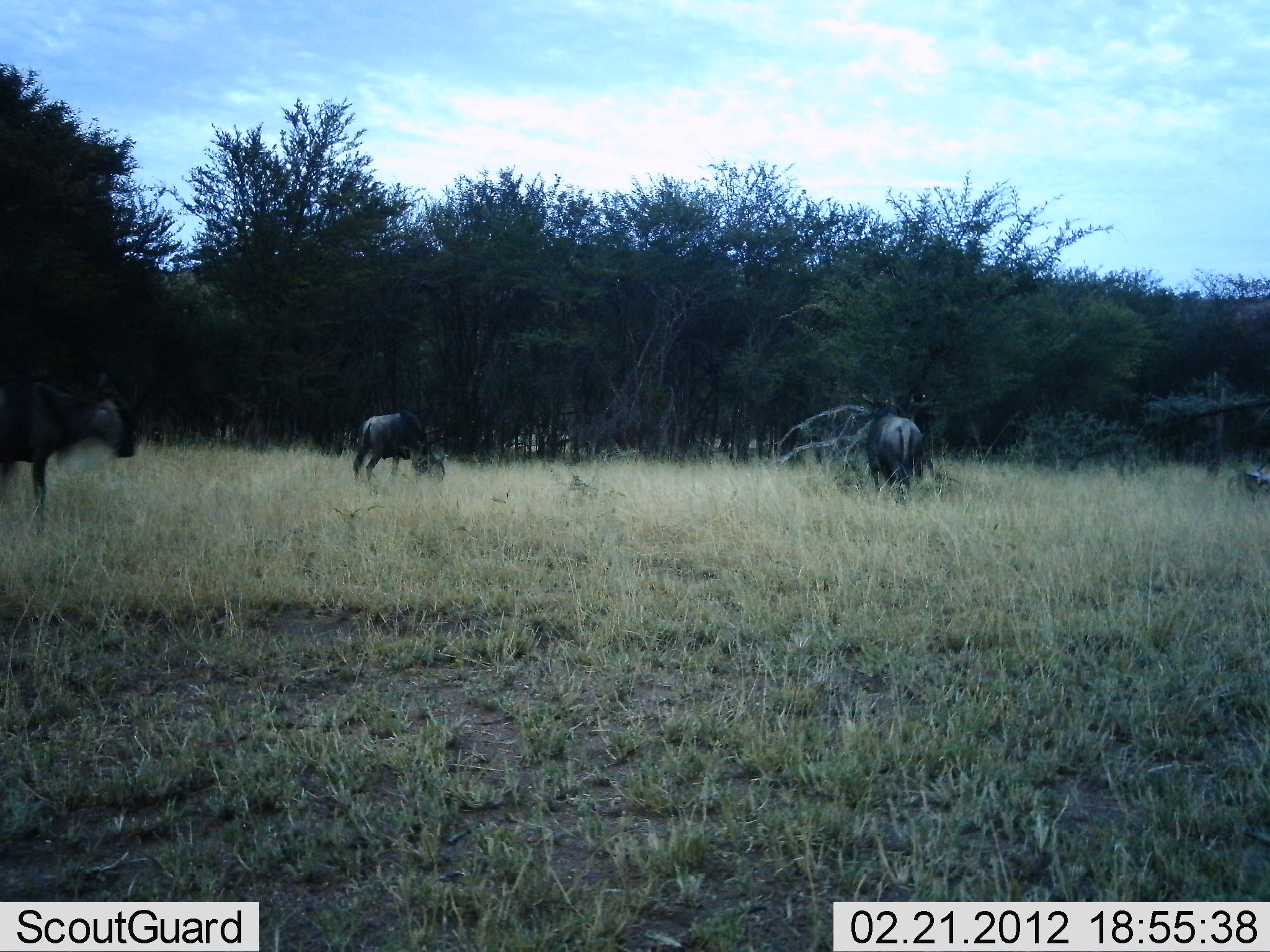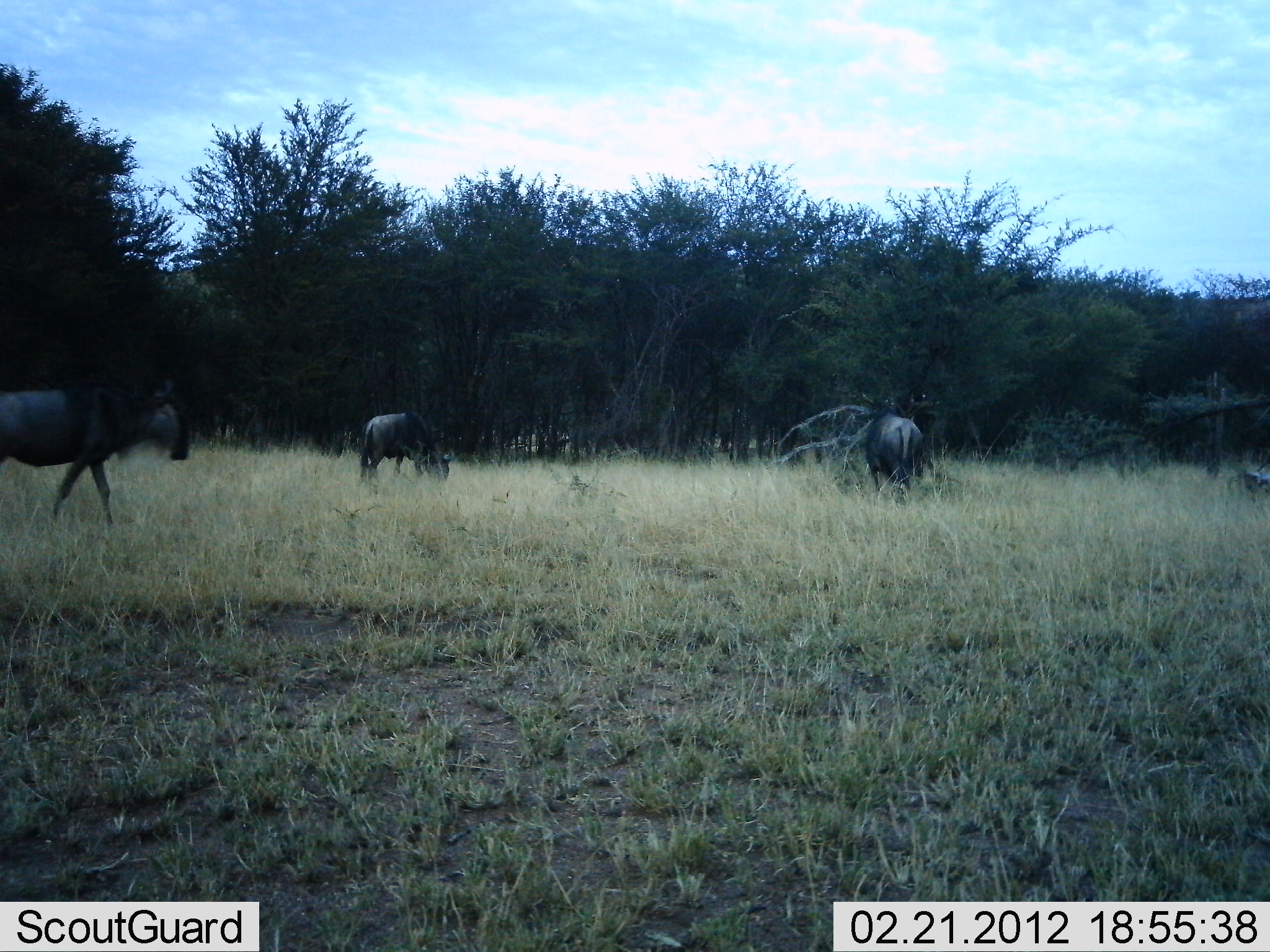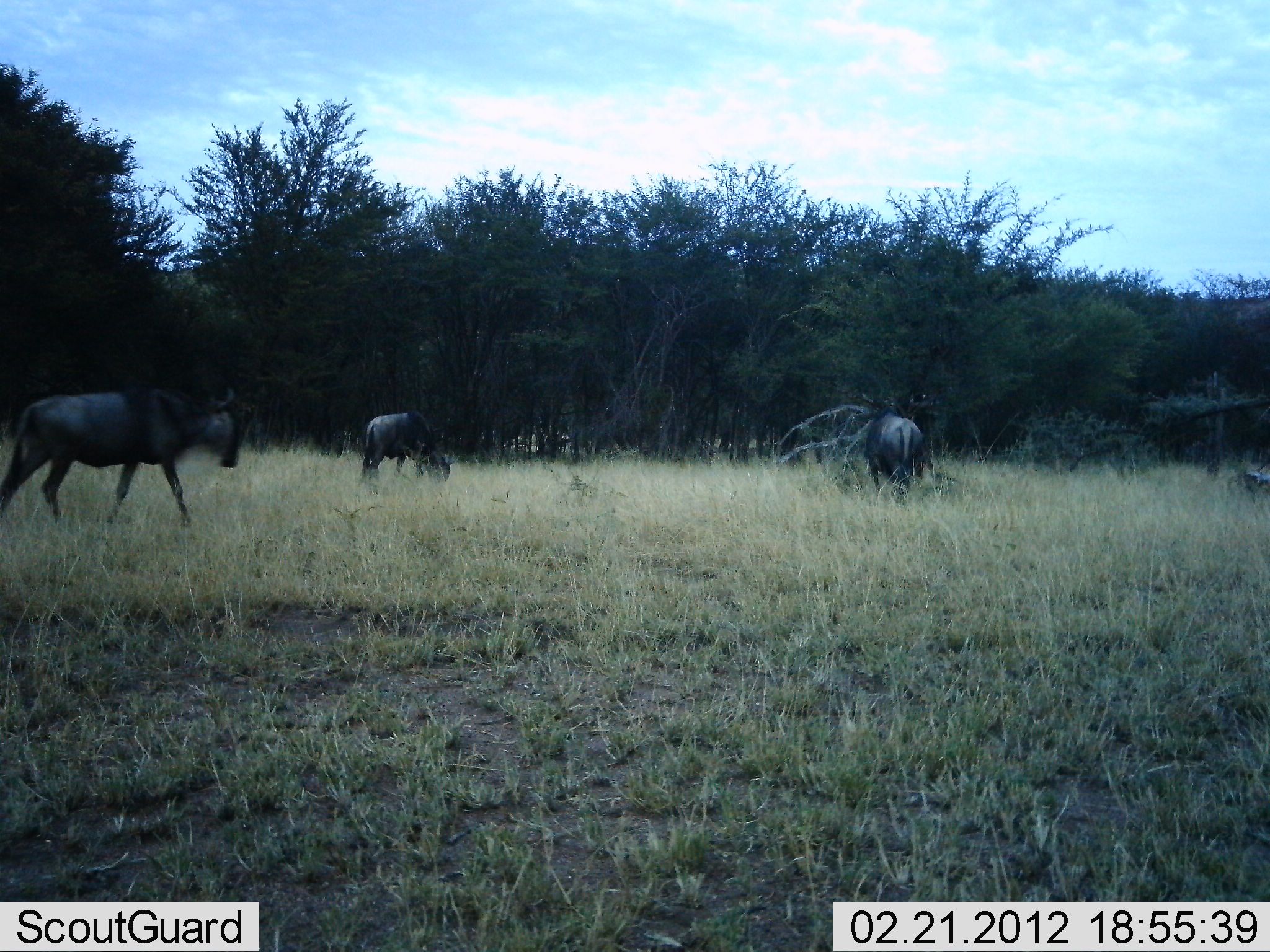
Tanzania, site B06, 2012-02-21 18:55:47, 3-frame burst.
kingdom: Animalia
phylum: Chordata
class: Mammalia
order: Artiodactyla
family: Bovidae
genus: Connochaetes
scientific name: Connochaetes taurinus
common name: blue wildebeest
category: wildebeest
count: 3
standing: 40%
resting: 7%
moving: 87%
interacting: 0%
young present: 0%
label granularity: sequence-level